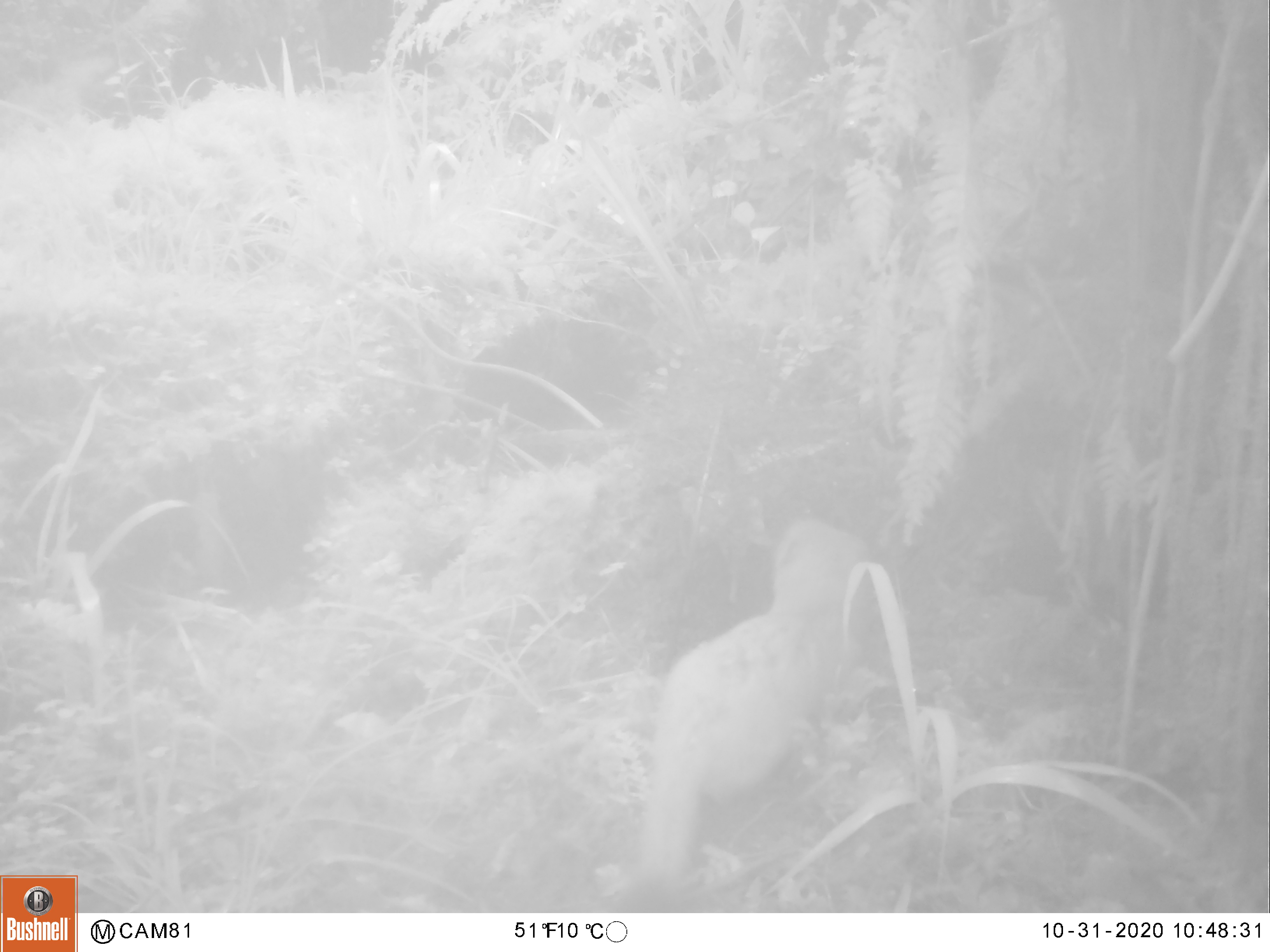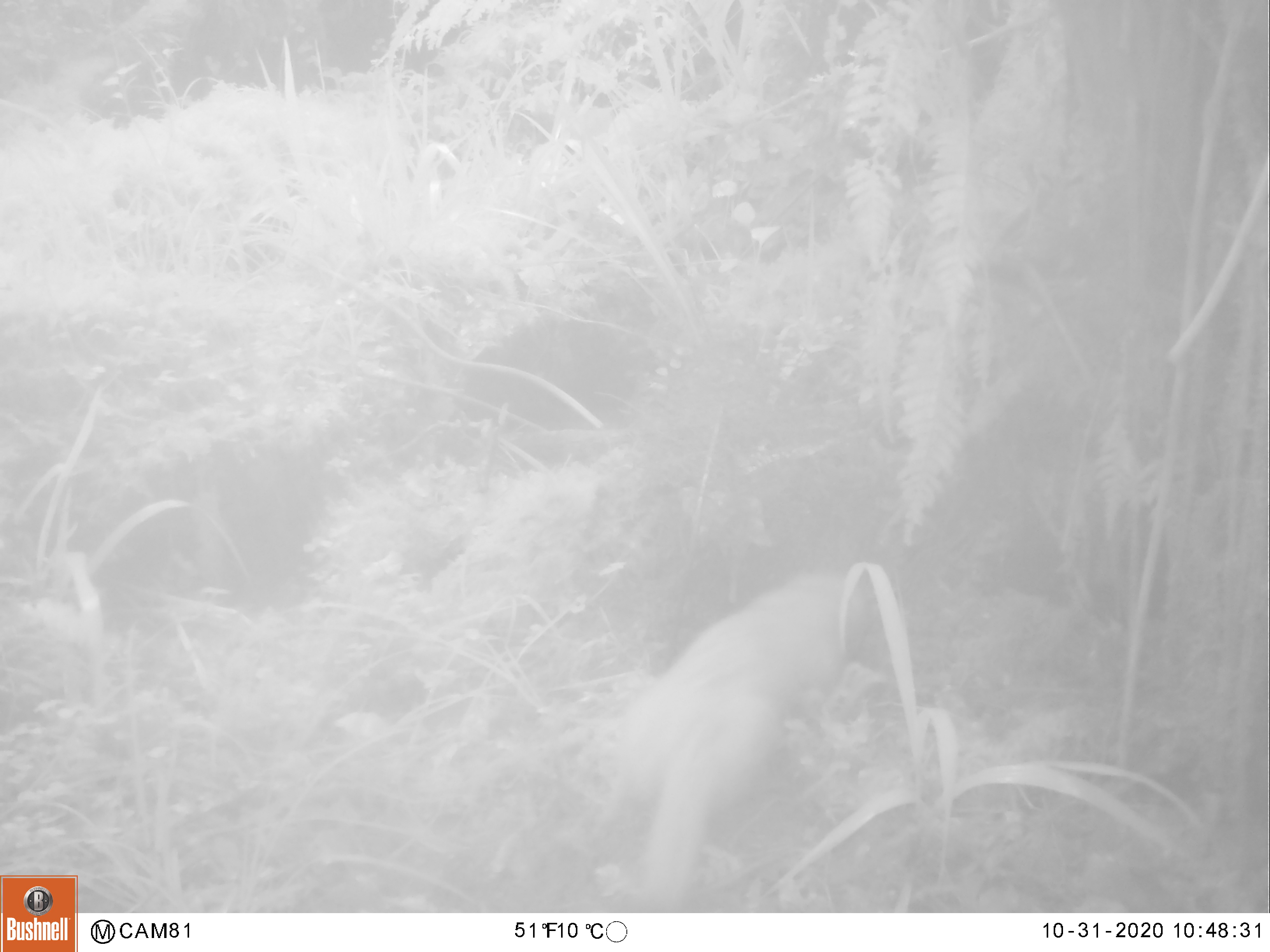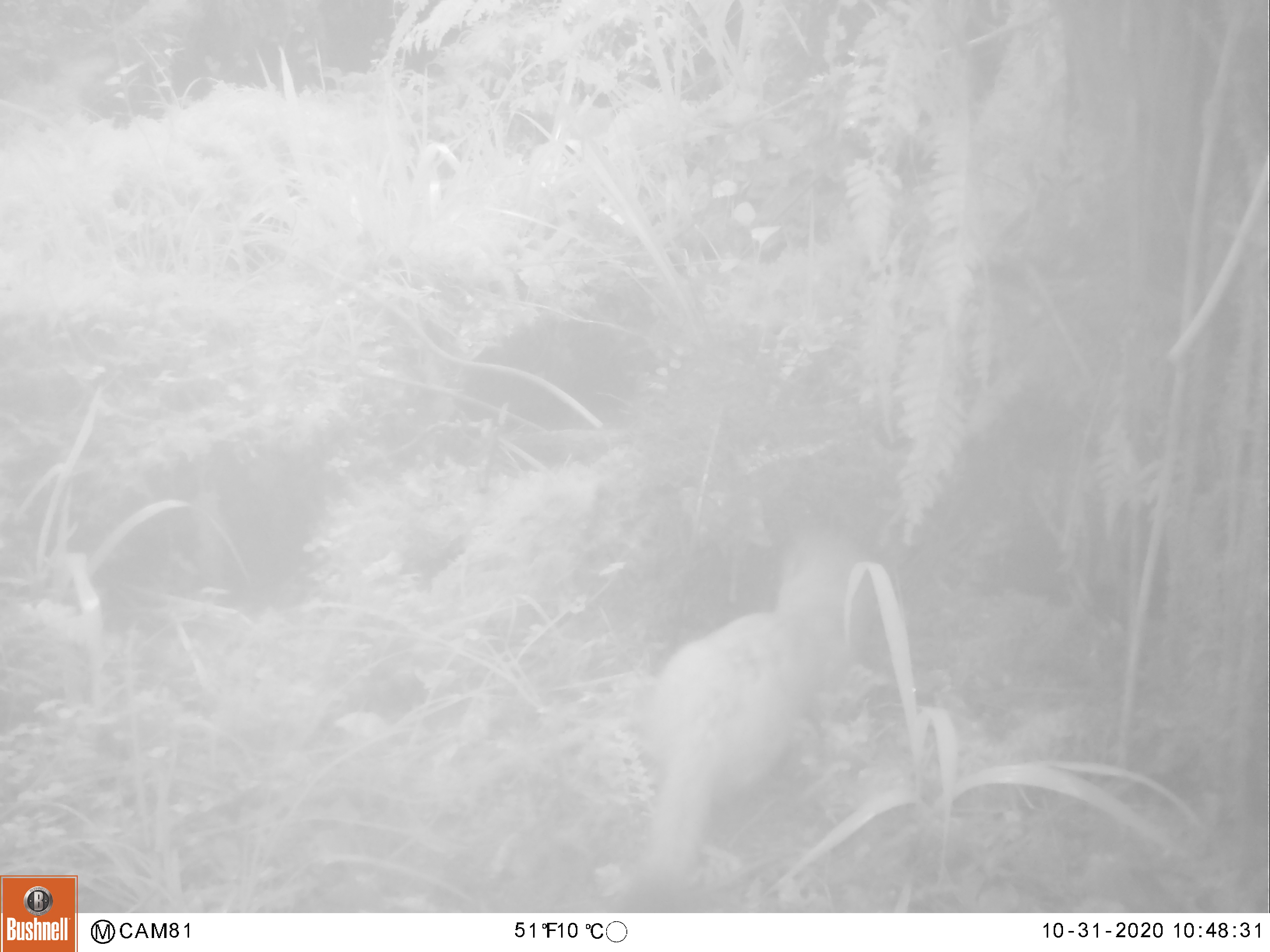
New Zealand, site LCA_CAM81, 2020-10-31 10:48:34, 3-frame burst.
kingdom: Animalia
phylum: Chordata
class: Mammalia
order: Carnivora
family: Mustelidae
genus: Mustela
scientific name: Mustela erminea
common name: stoat